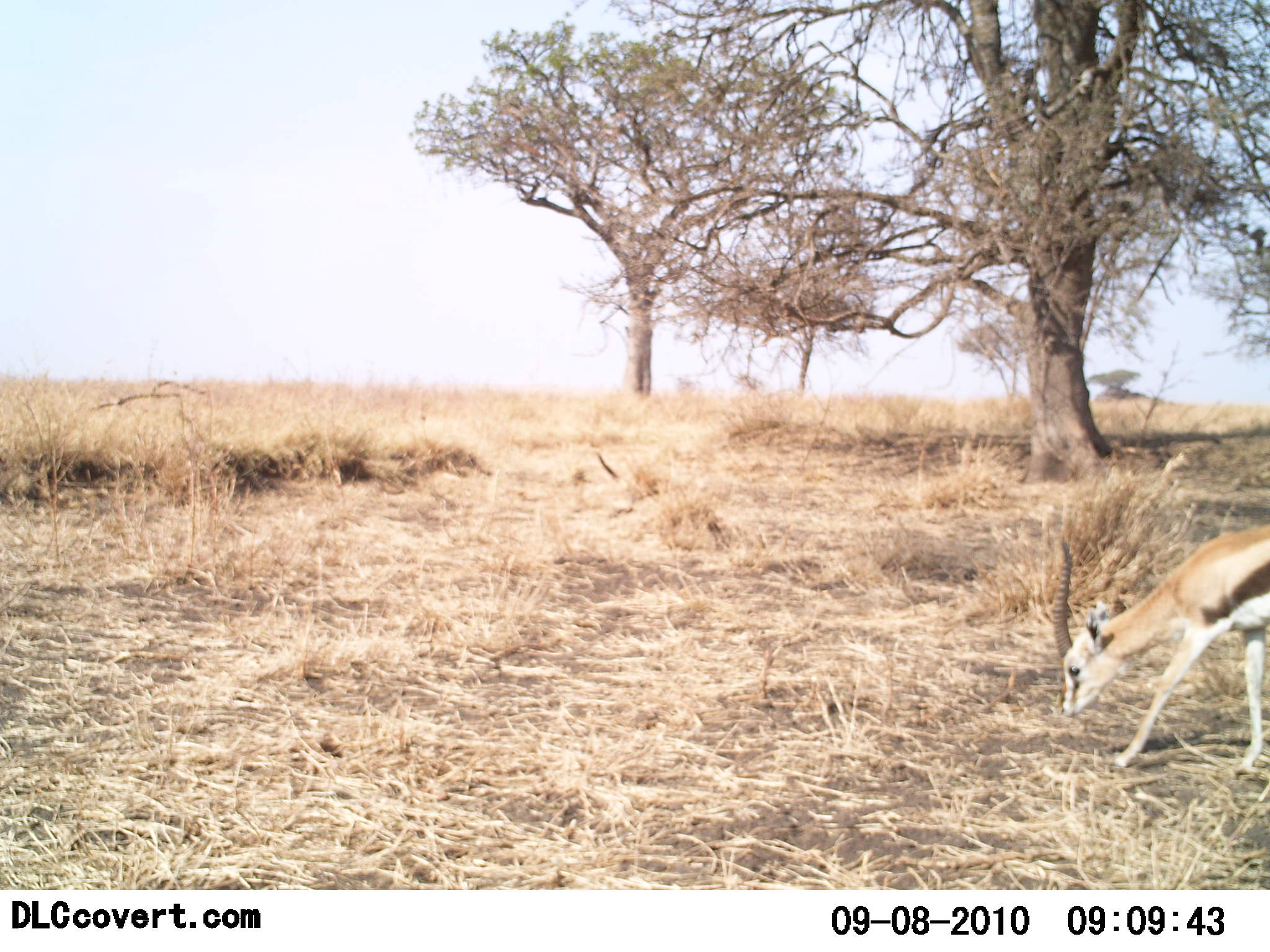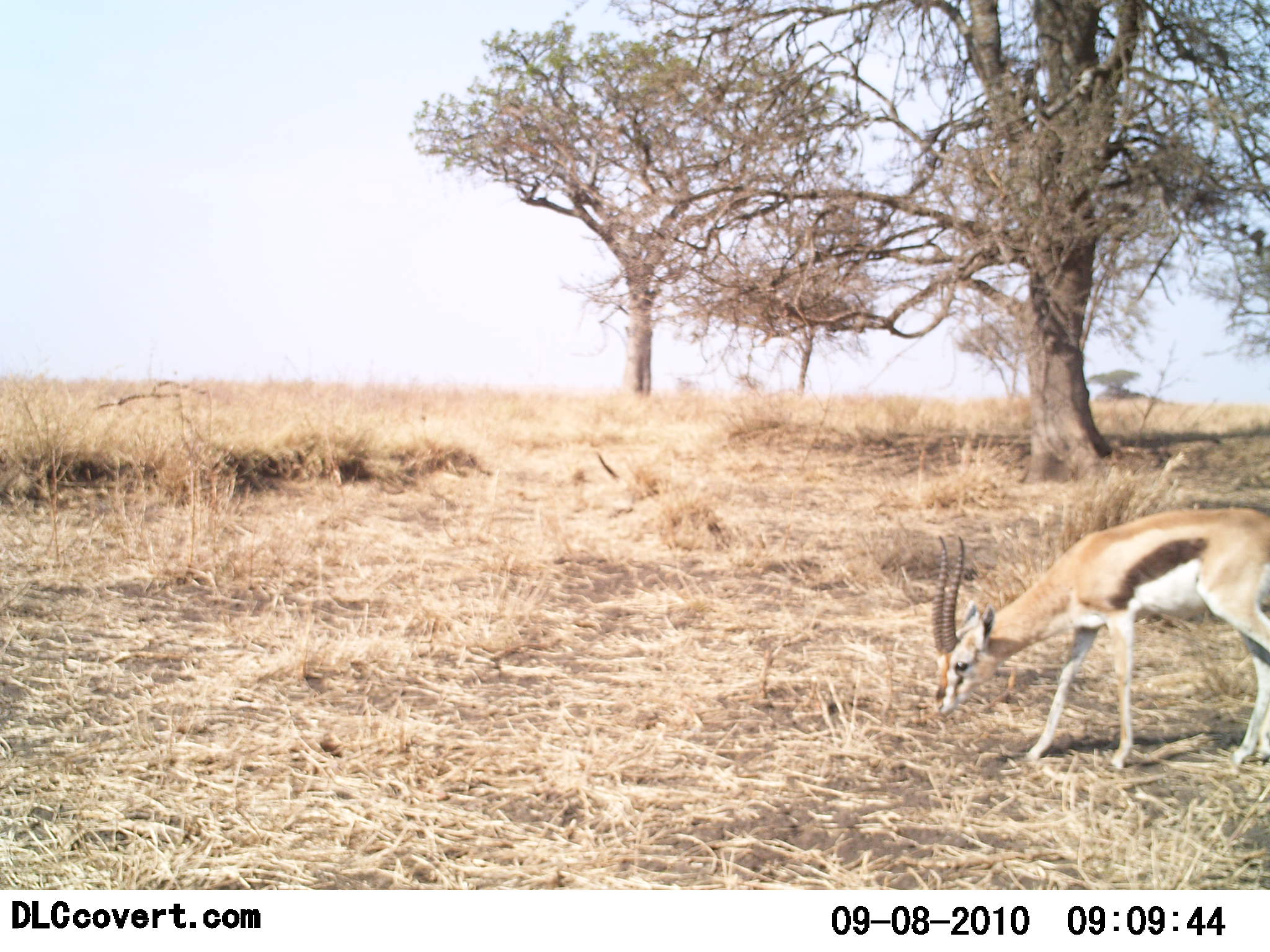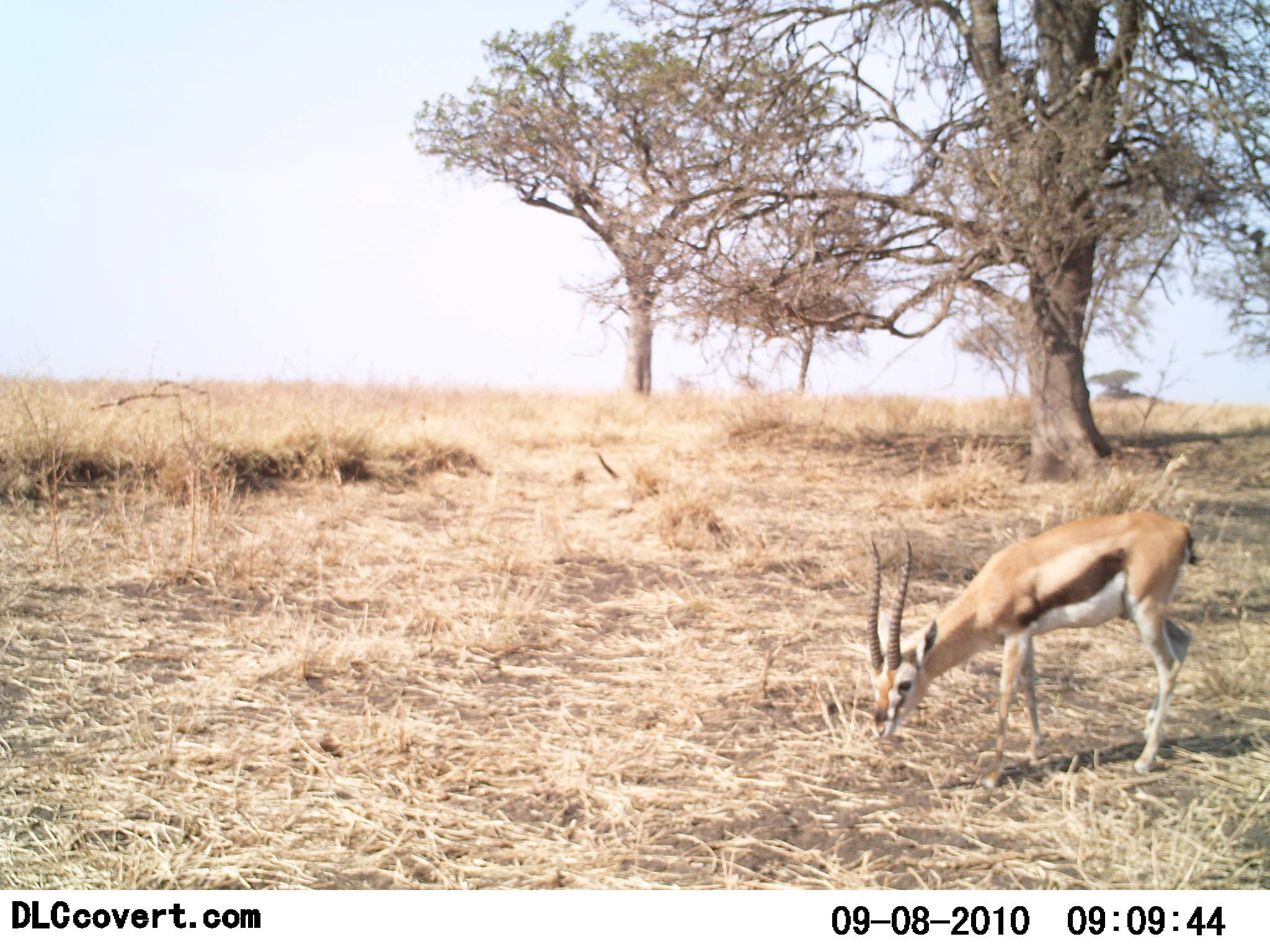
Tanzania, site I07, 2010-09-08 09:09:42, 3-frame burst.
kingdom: Animalia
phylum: Chordata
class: Mammalia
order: Artiodactyla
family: Bovidae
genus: Eudorcas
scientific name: Eudorcas thomsonii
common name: thomson's gazelle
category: gazellethomsons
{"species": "gazellethomsons (thomson's gazelle) (Eudorcas thomsonii)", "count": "1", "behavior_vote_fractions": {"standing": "14%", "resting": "0%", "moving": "64%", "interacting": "0%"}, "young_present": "0%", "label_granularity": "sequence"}